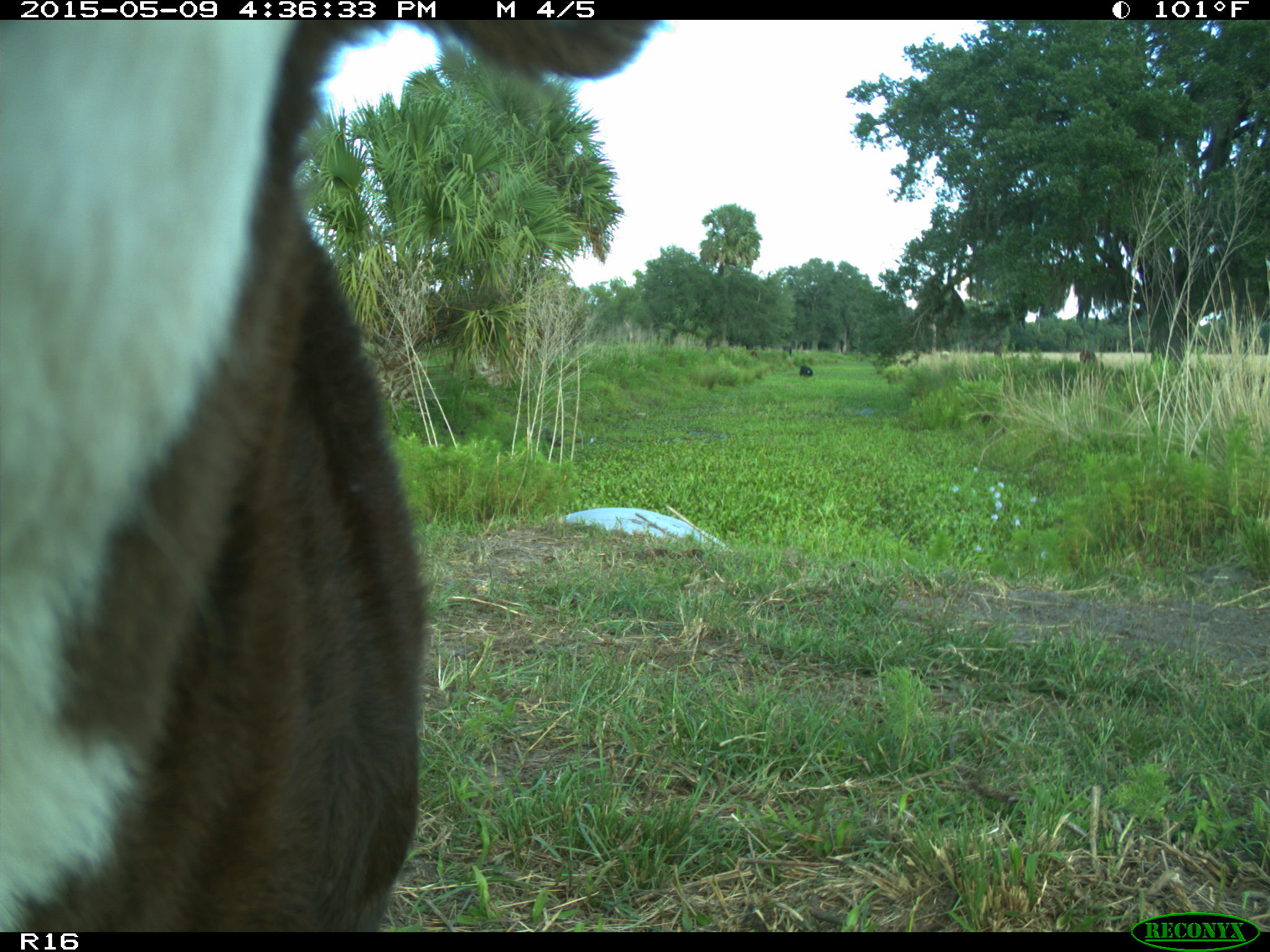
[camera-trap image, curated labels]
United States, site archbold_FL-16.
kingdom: Animalia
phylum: Chordata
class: Mammalia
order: Artiodactyla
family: Bovidae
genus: Bos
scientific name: Bos taurus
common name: domestic cow